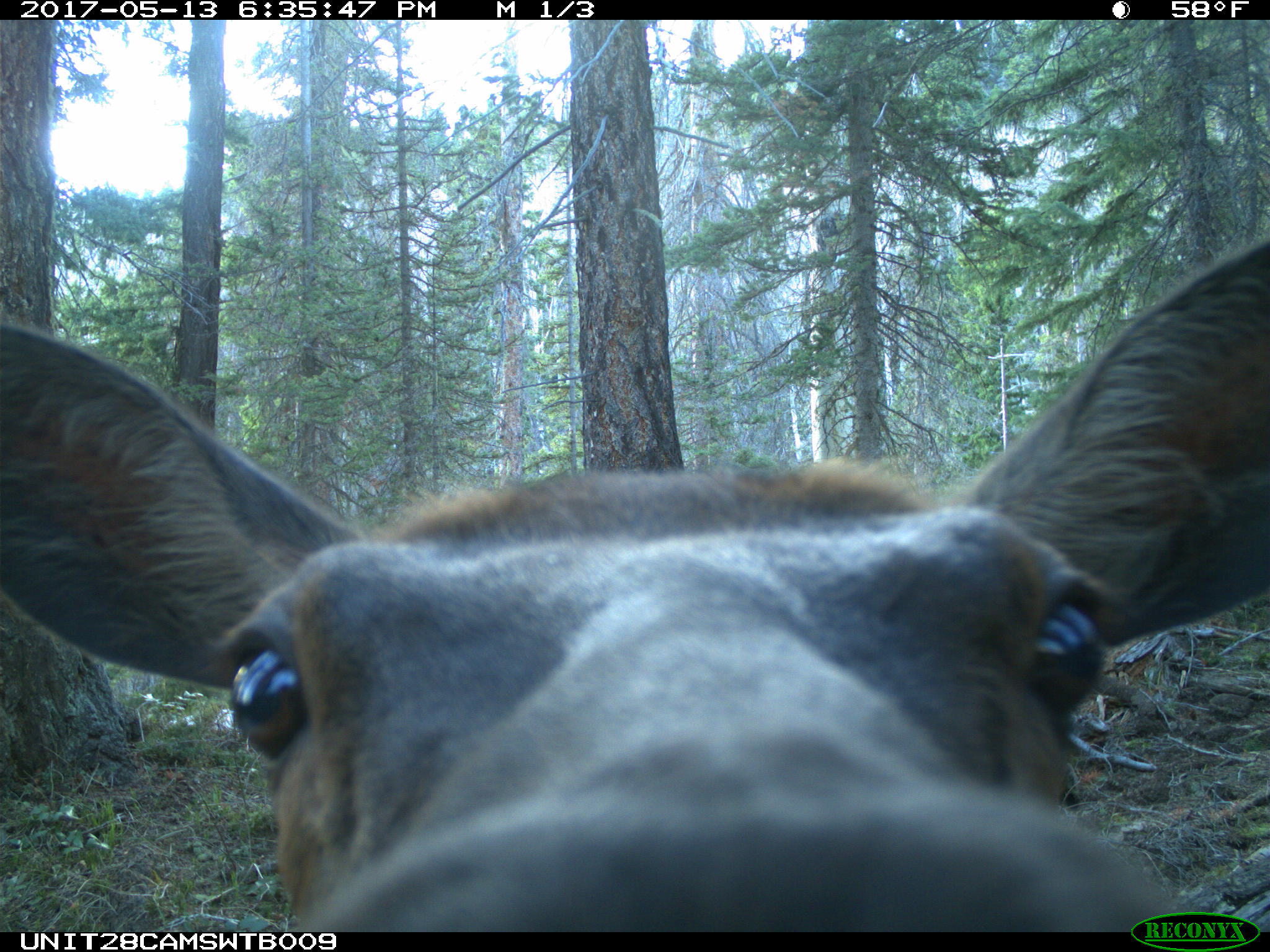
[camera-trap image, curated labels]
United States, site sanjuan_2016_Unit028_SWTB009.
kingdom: Animalia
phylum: Chordata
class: Mammalia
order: Artiodactyla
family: Cervidae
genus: Cervus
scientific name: Cervus elaphus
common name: red deer